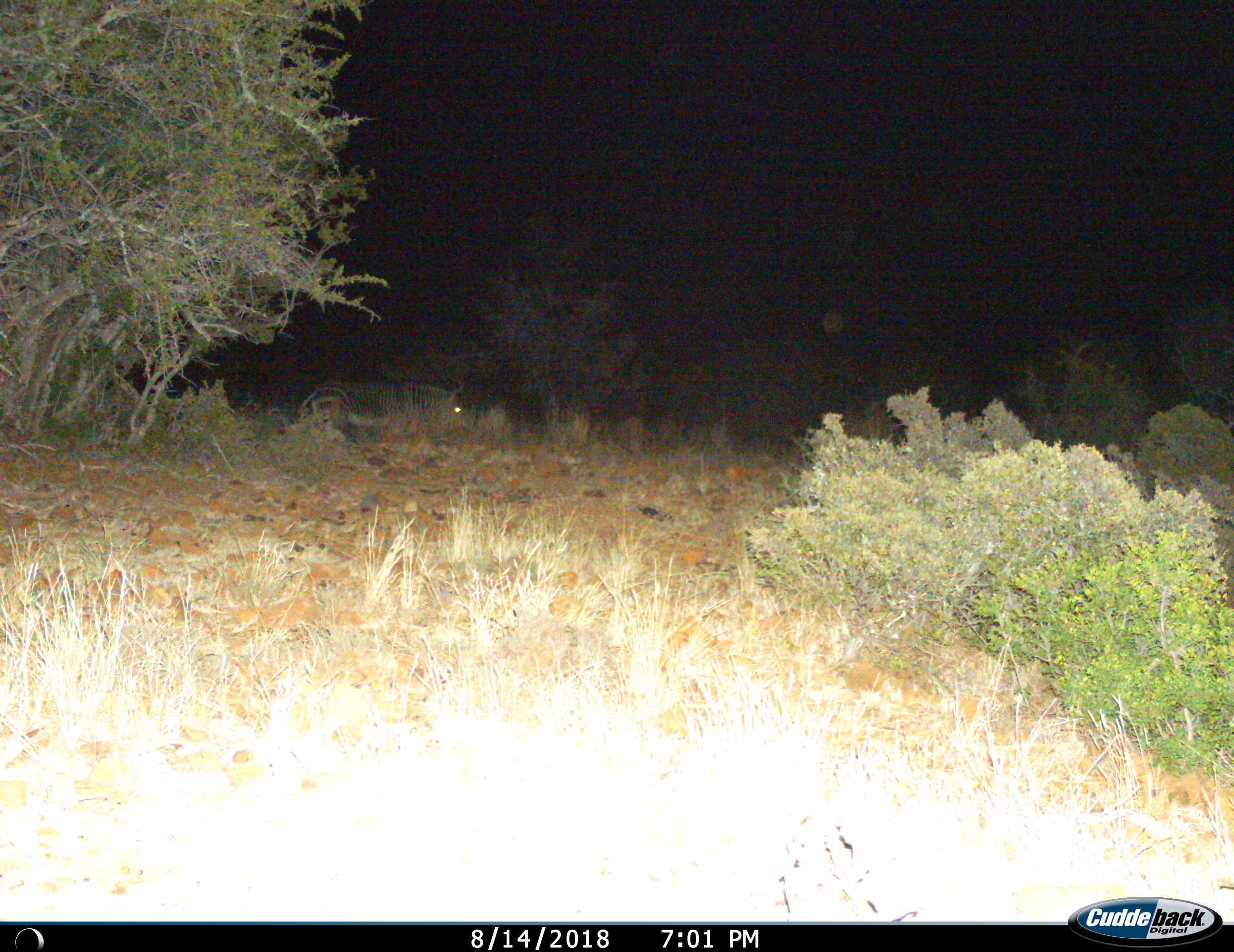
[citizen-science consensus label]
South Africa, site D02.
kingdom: Animalia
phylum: Chordata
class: Mammalia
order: Perissodactyla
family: Equidae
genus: Equus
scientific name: Equus zebra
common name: mountain zebra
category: zebramountain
Zebramountain (mountain zebra) (Equus zebra), count 1. Behavior (volunteer vote fractions): standing 0%, resting 30%, moving 70%, interacting 0%. Young present (vote fraction): 0%. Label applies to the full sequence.